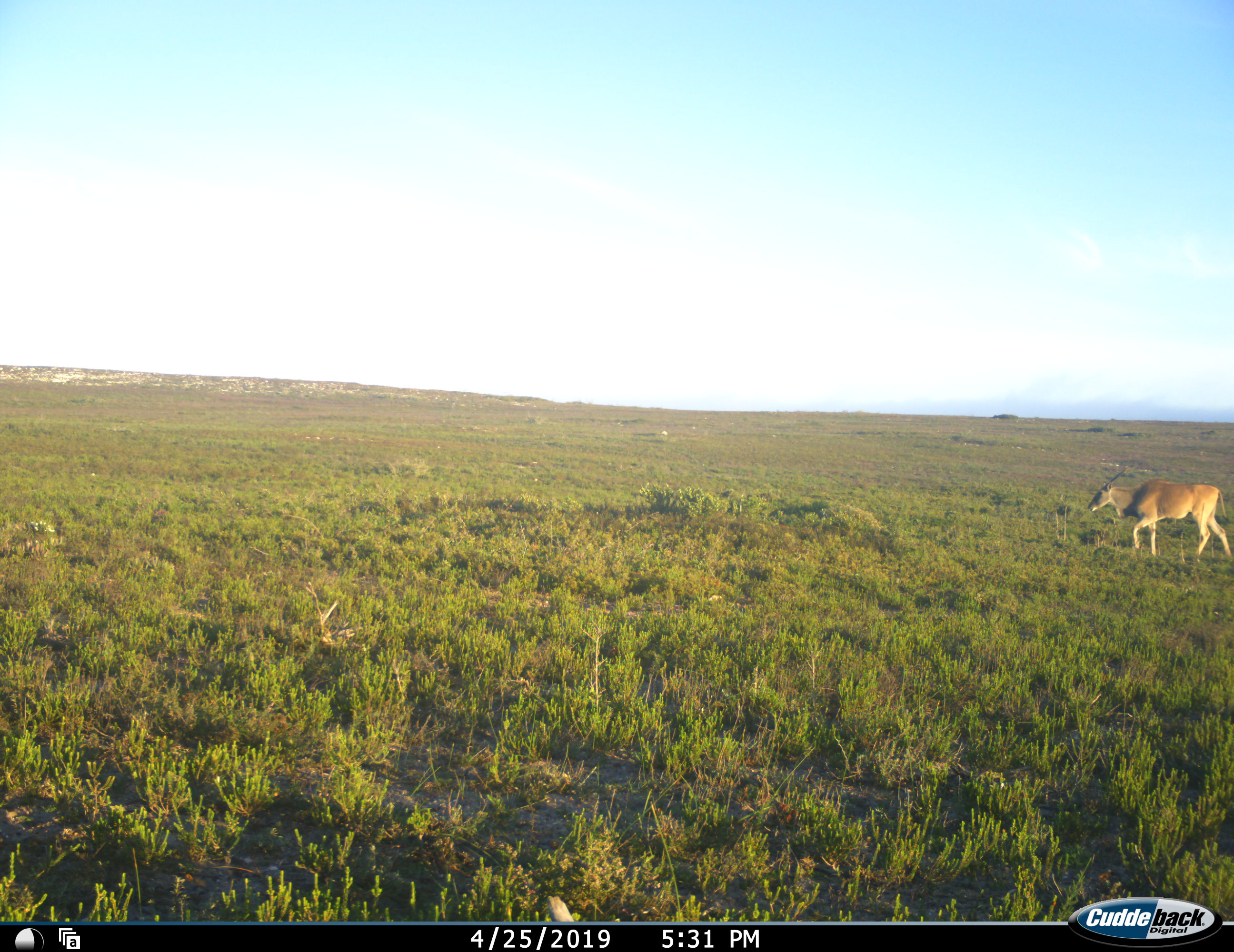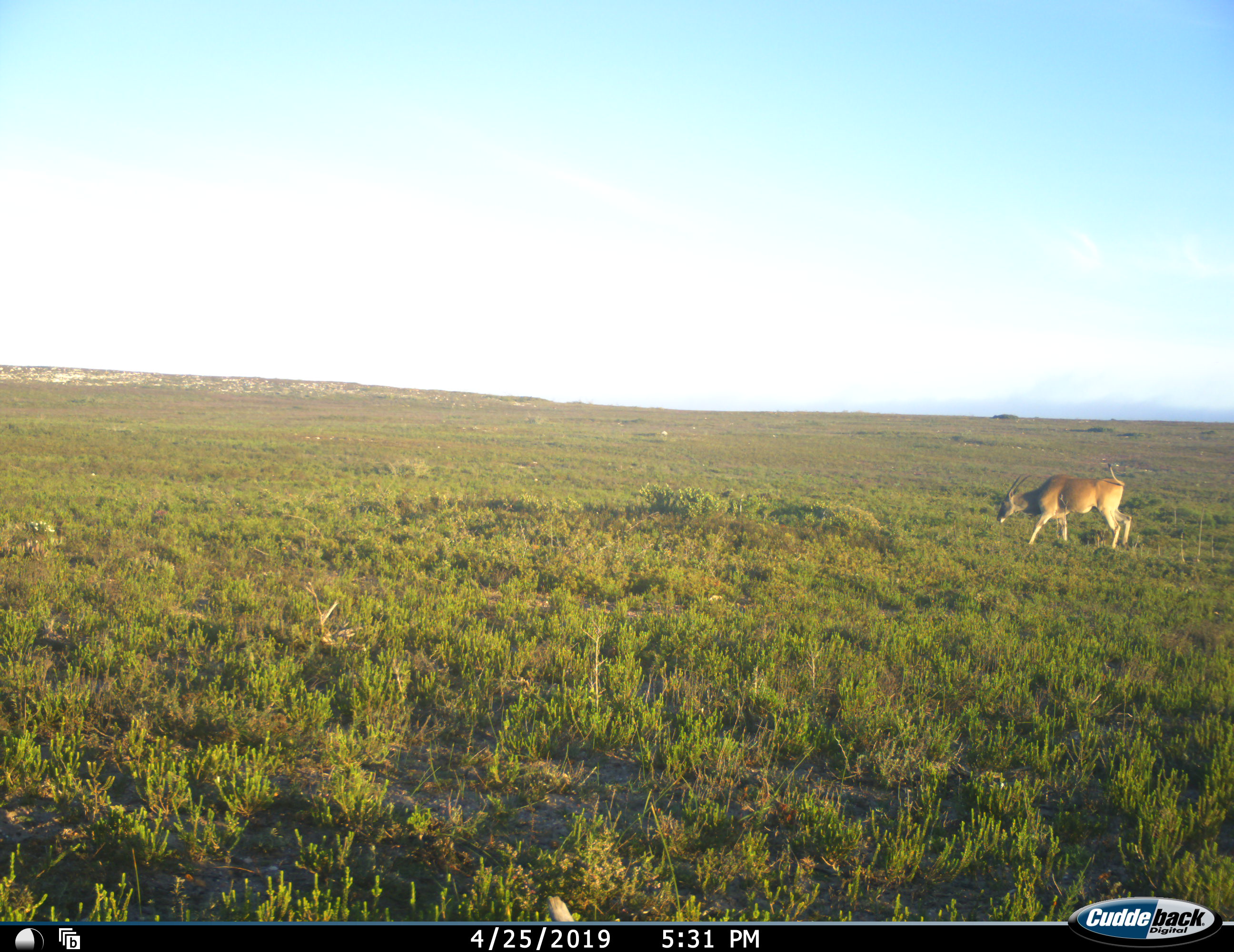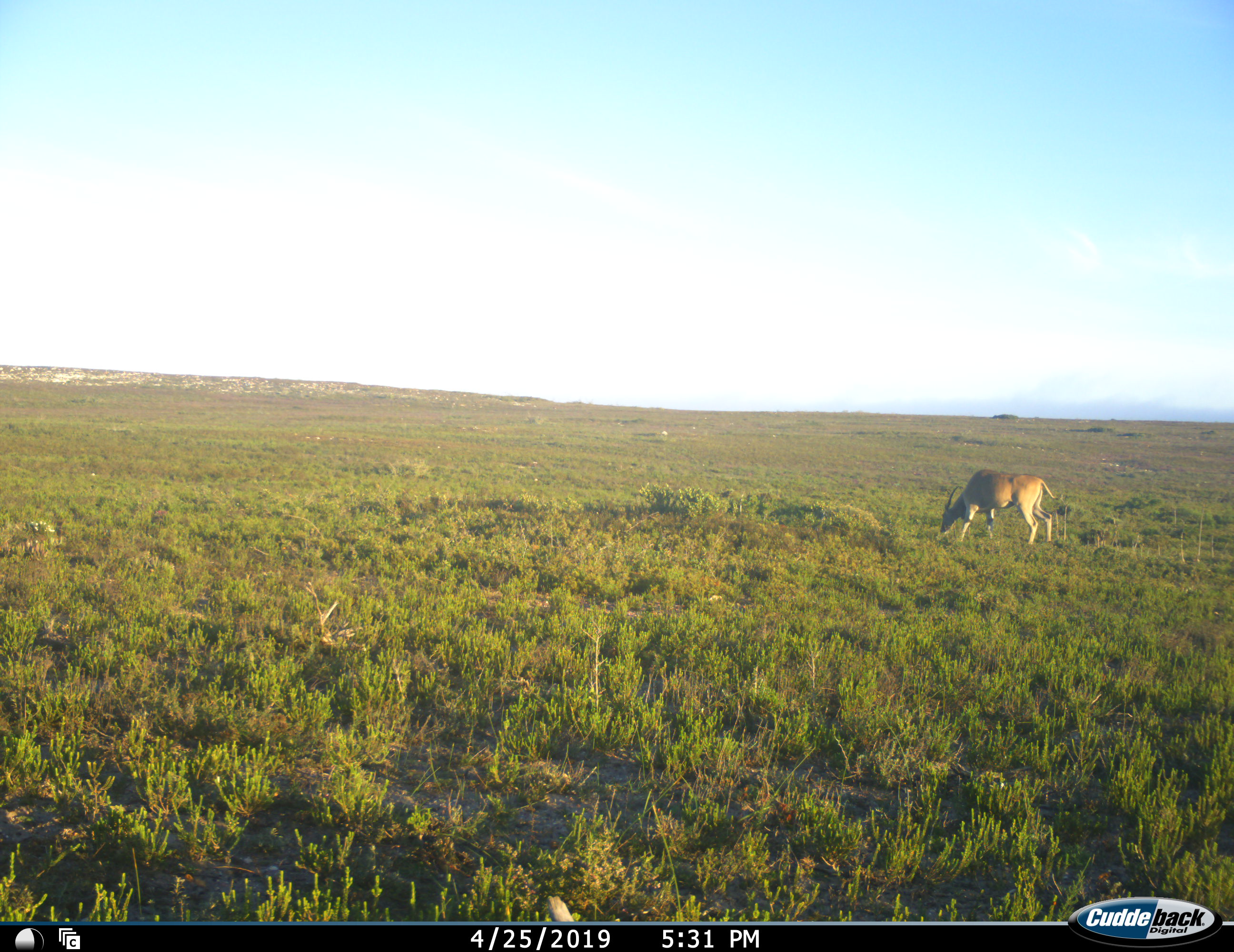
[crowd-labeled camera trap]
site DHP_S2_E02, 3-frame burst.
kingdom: Animalia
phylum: Chordata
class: Mammalia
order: Artiodactyla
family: Bovidae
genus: Tragelaphus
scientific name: Tragelaphus oryx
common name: eland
Eland (Tragelaphus oryx), count 1. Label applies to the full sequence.